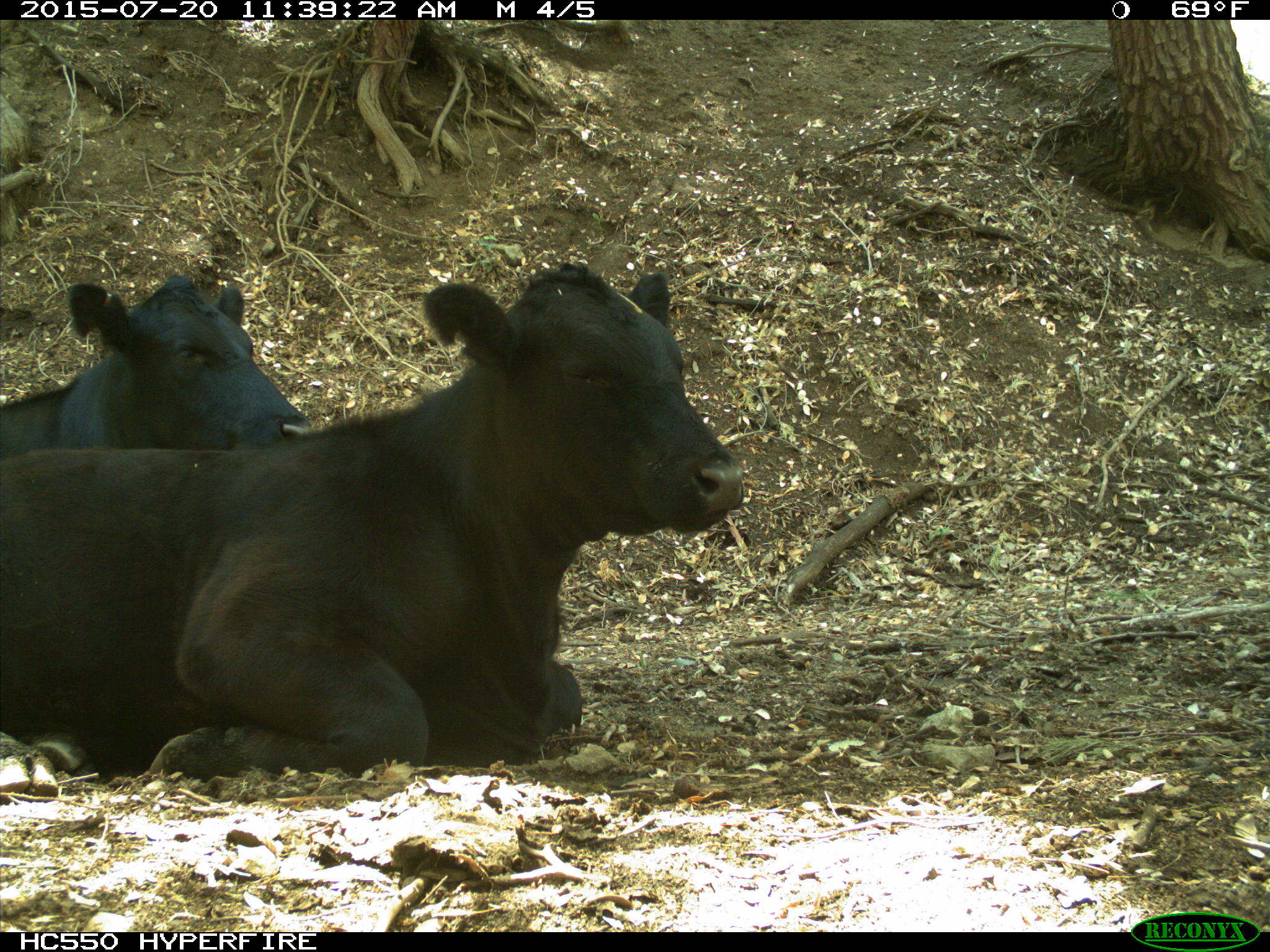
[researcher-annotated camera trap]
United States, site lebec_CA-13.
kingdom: Animalia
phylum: Chordata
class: Mammalia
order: Artiodactyla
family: Bovidae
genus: Bos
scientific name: Bos taurus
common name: domestic cow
Bos taurus (domestic cow).